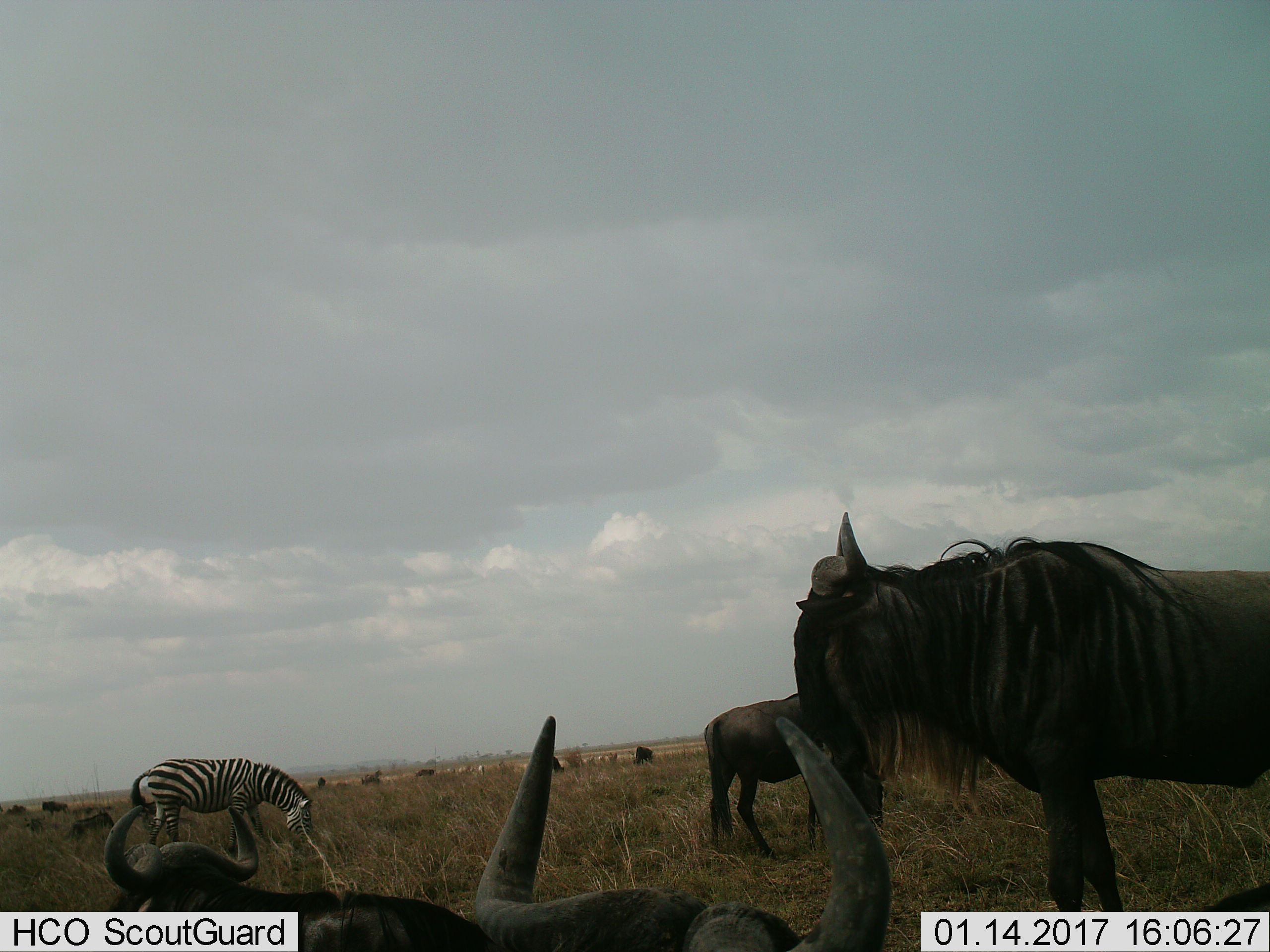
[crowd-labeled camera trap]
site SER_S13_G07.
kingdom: Animalia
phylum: Chordata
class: Mammalia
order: Artiodactyla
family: Bovidae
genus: Connochaetes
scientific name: Connochaetes taurinus taurinus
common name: blue wildebeest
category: wildebeestblue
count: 11-50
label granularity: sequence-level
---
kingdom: Animalia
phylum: Chordata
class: Mammalia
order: Perissodactyla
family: Equidae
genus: Equus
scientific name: Equus quagga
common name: plains zebra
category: zebraplains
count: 1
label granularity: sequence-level